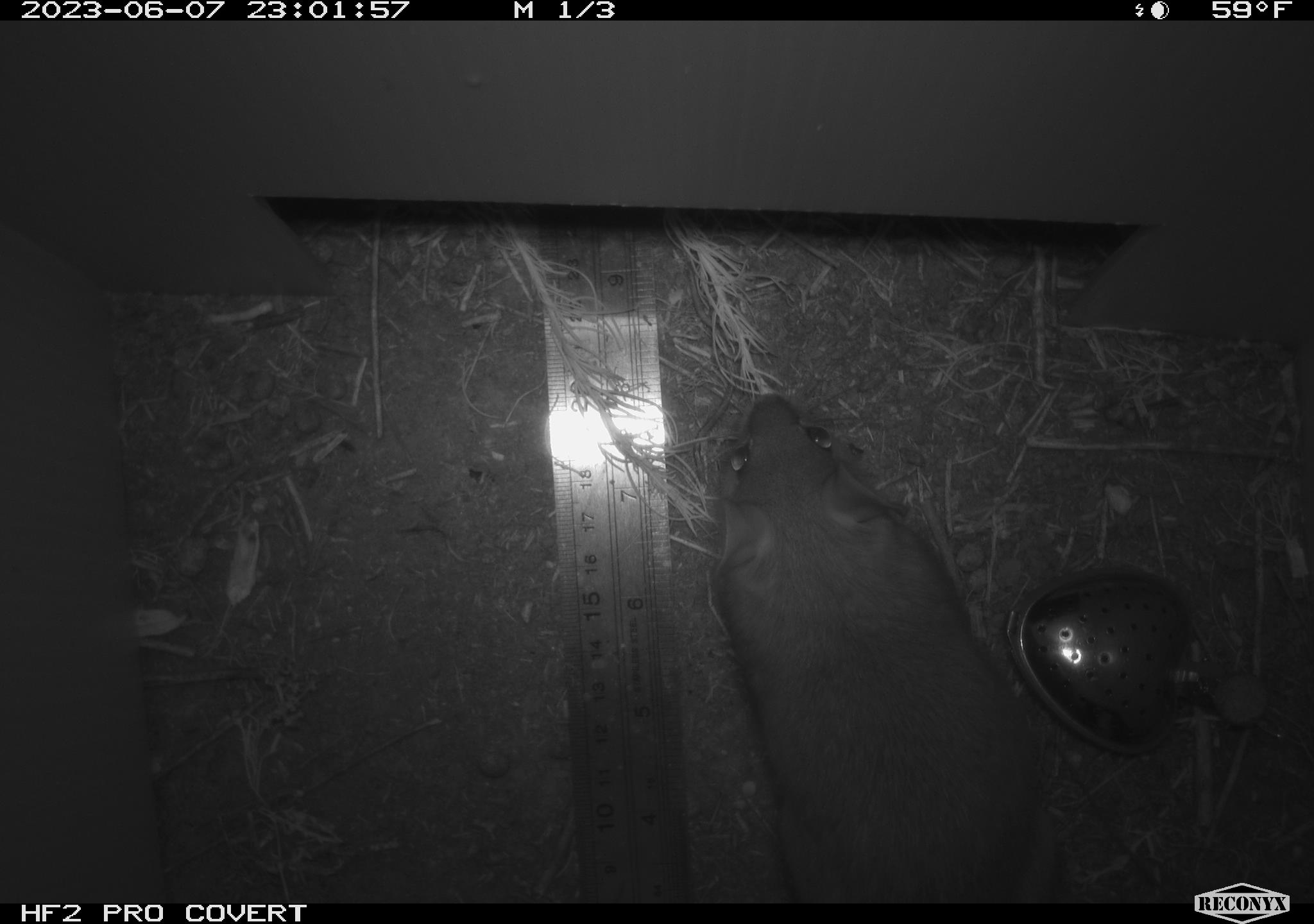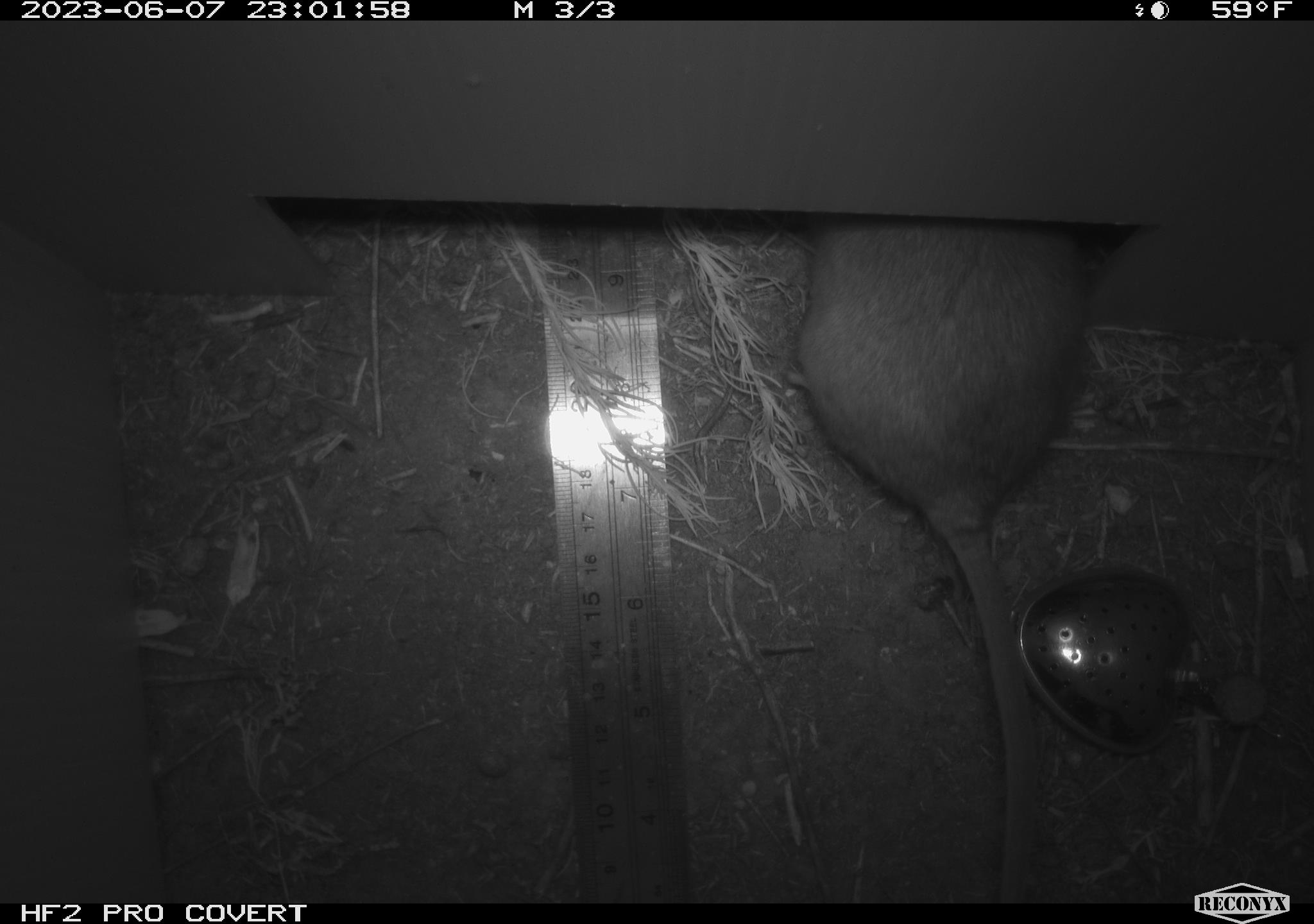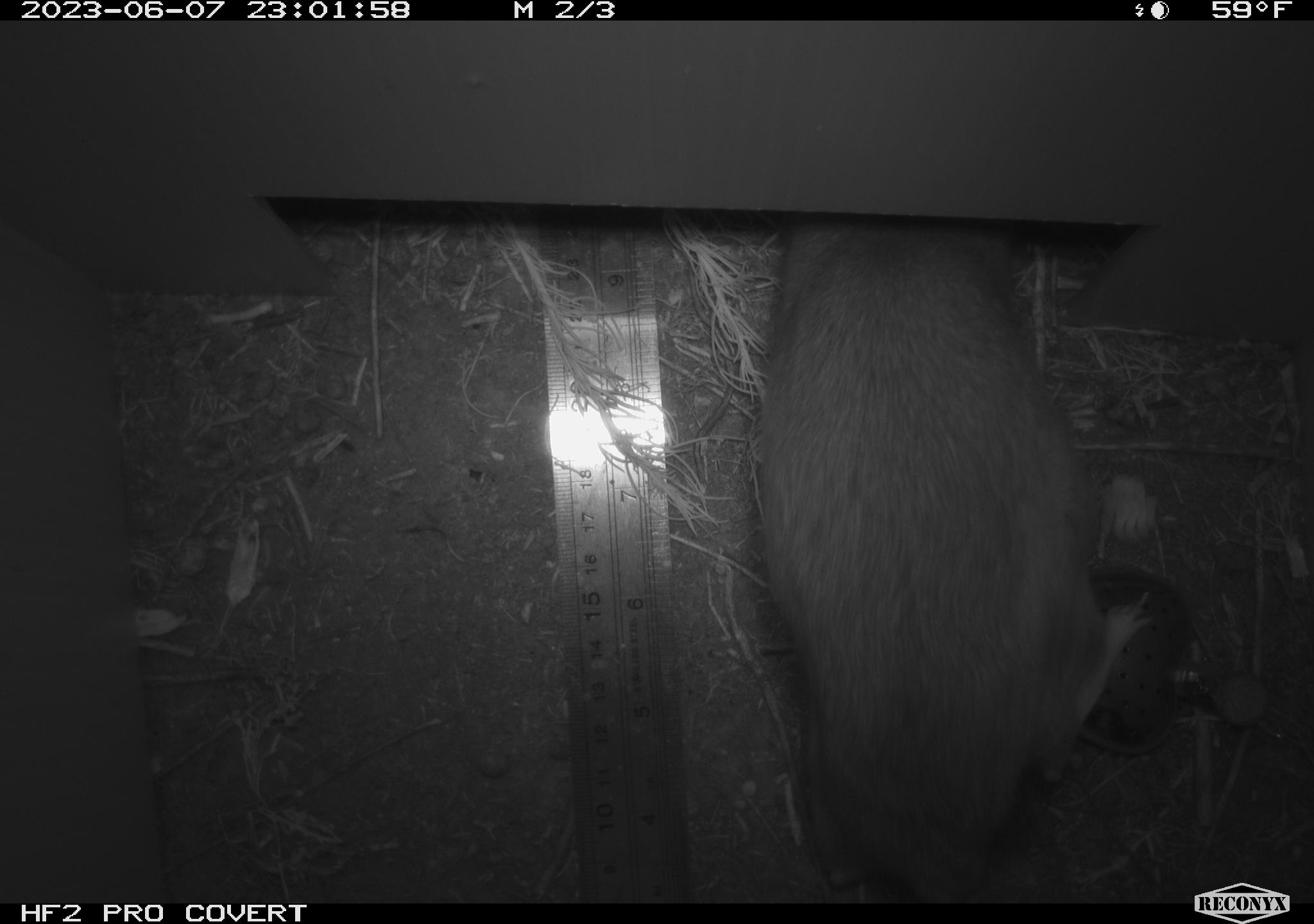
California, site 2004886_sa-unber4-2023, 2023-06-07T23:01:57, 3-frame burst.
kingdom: Animalia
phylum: Chordata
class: Mammalia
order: Rodentia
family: Cricetidae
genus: Neotoma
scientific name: Neotoma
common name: pack rat or woodrat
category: neotoma species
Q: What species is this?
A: Neotoma species (pack rat or woodrat) (Neotoma).